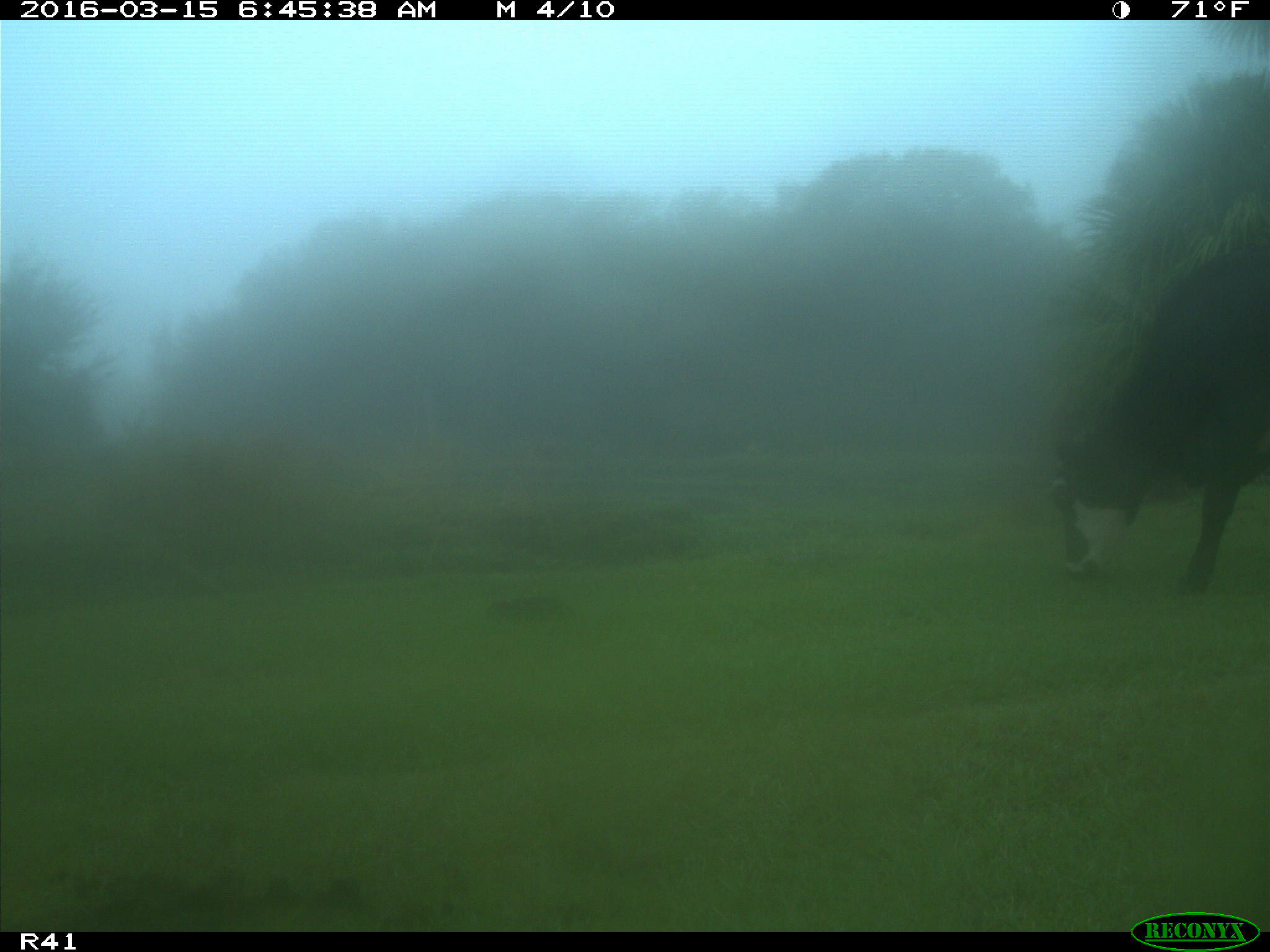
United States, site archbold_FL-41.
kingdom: Animalia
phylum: Chordata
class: Mammalia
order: Artiodactyla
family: Bovidae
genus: Bos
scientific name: Bos taurus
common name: domestic cow